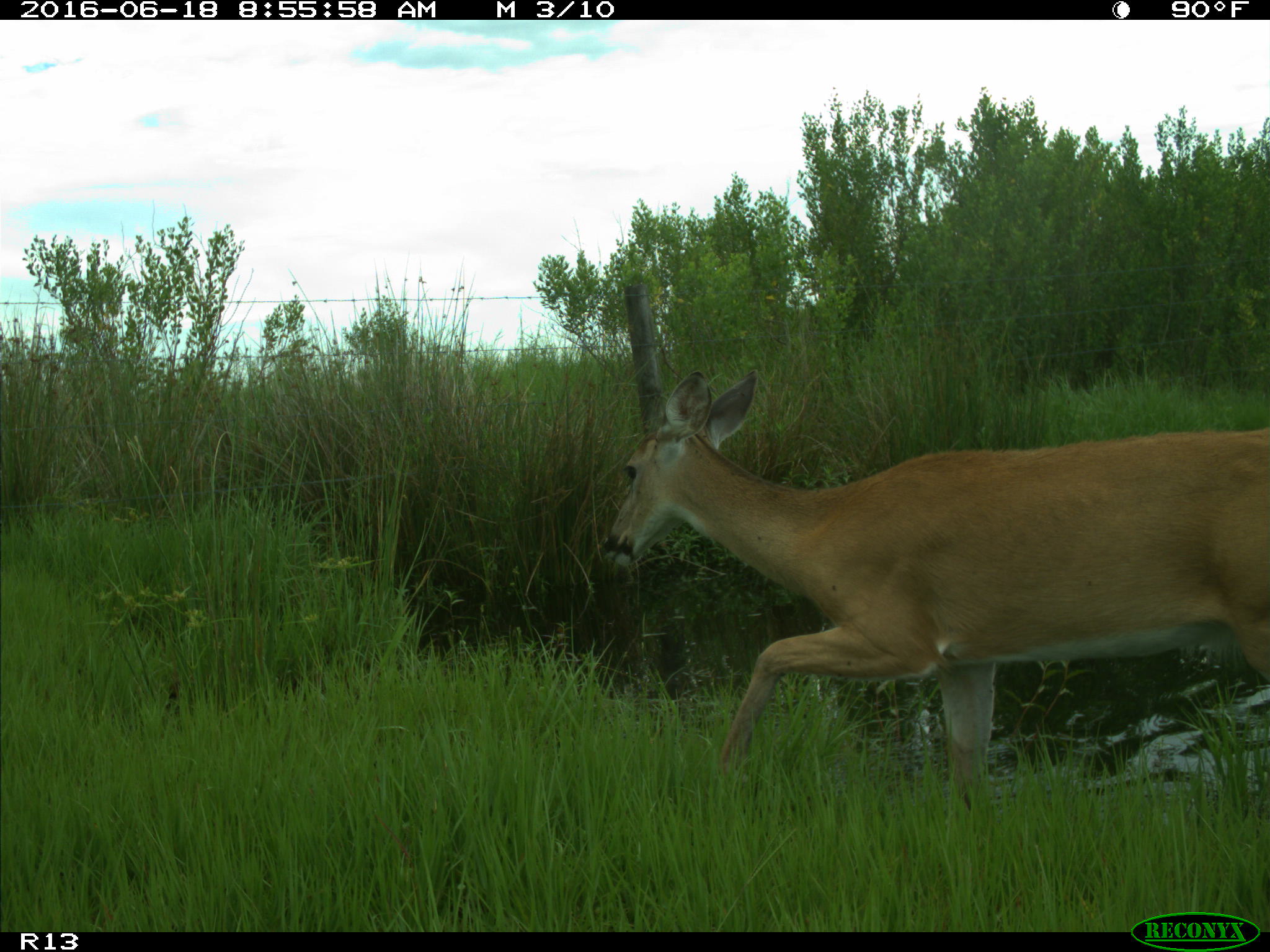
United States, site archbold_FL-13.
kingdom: Animalia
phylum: Chordata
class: Mammalia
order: Artiodactyla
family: Cervidae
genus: Odocoileus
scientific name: Odocoileus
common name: deer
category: unidentified deer